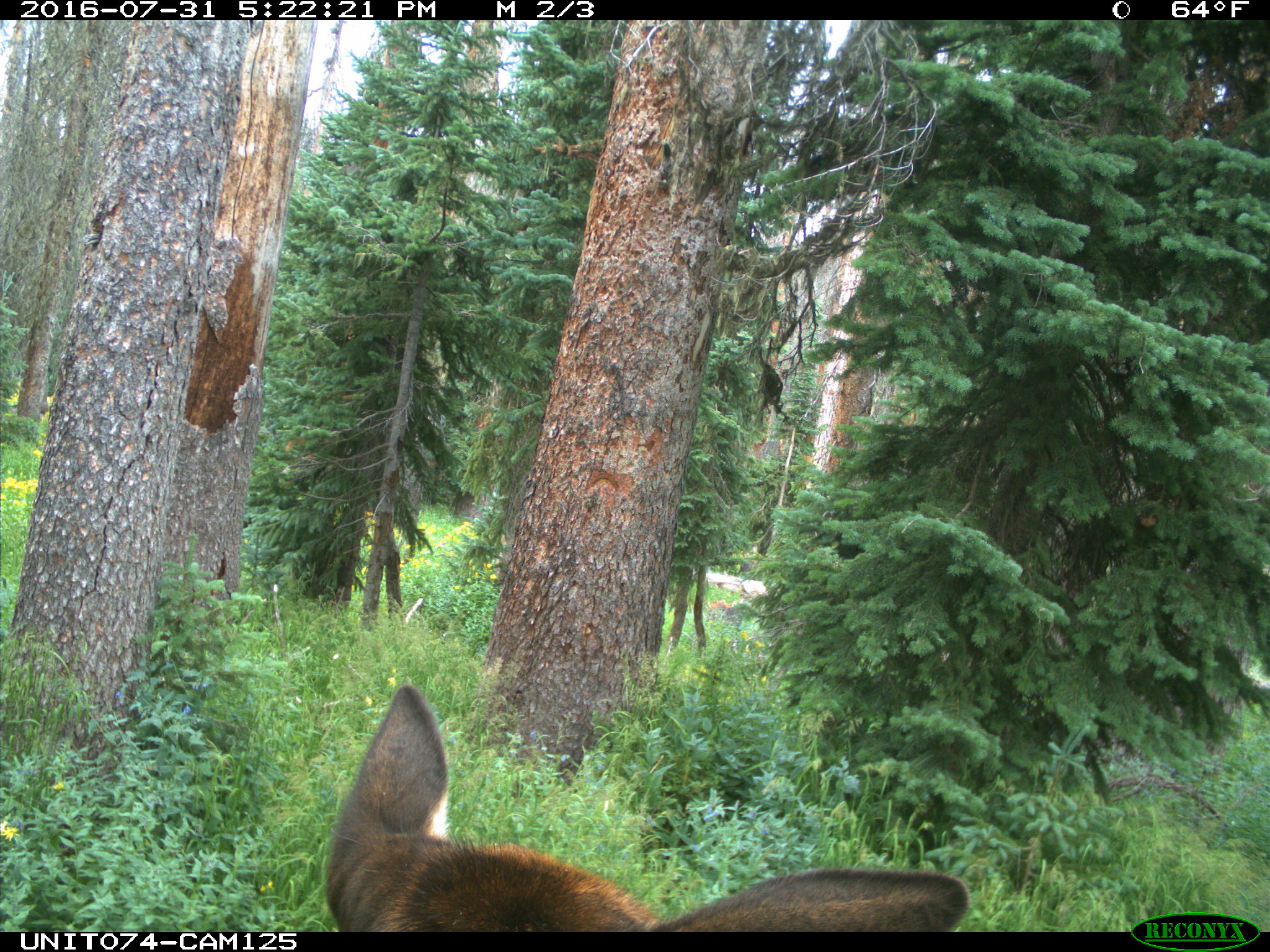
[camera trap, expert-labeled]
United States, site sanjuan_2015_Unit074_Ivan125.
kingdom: Animalia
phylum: Chordata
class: Mammalia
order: Artiodactyla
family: Cervidae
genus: Cervus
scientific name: Cervus elaphus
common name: red deer